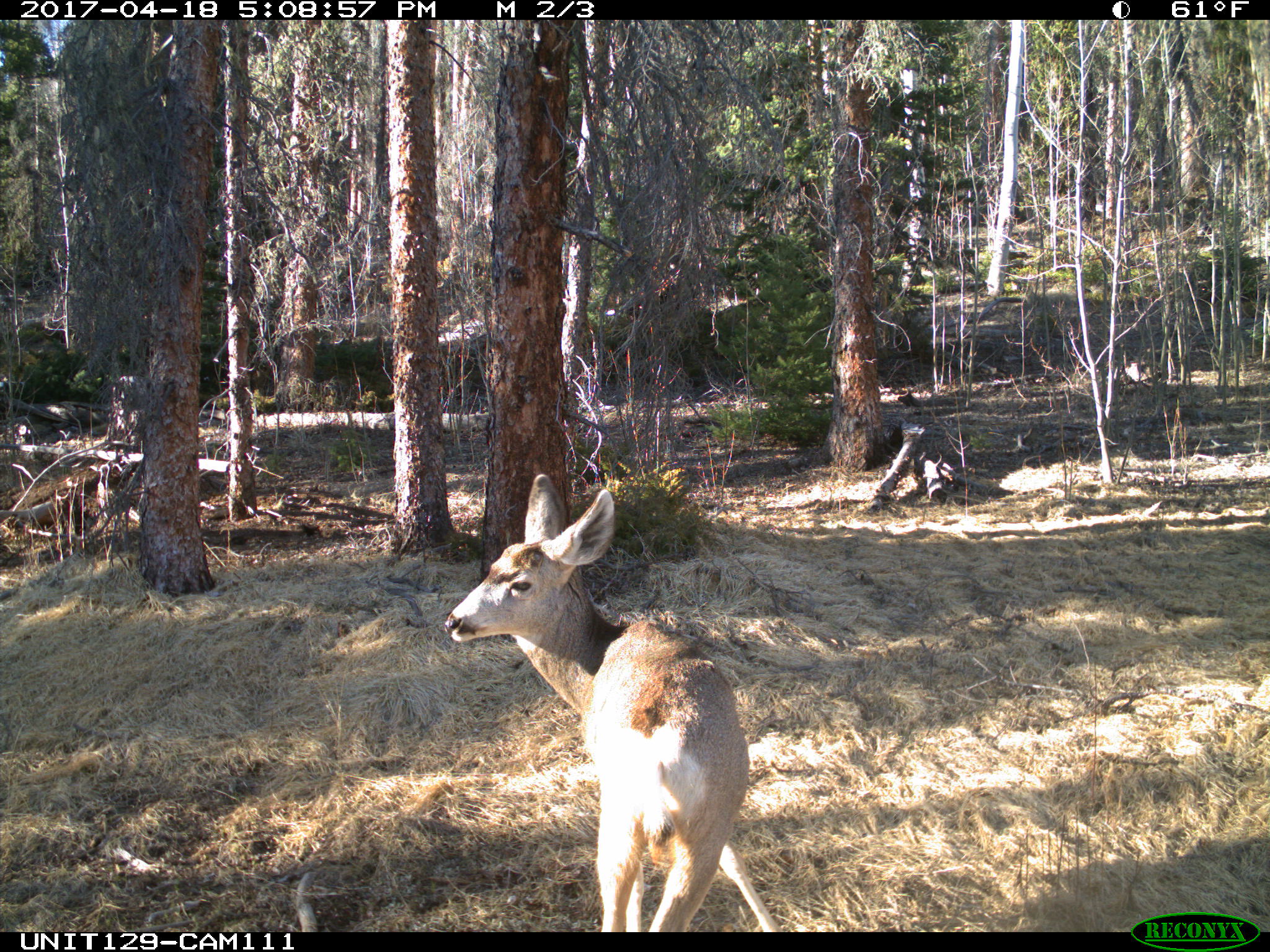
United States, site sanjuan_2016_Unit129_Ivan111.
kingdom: Animalia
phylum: Chordata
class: Mammalia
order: Artiodactyla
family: Cervidae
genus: Odocoileus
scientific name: Odocoileus hemionus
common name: mule deer